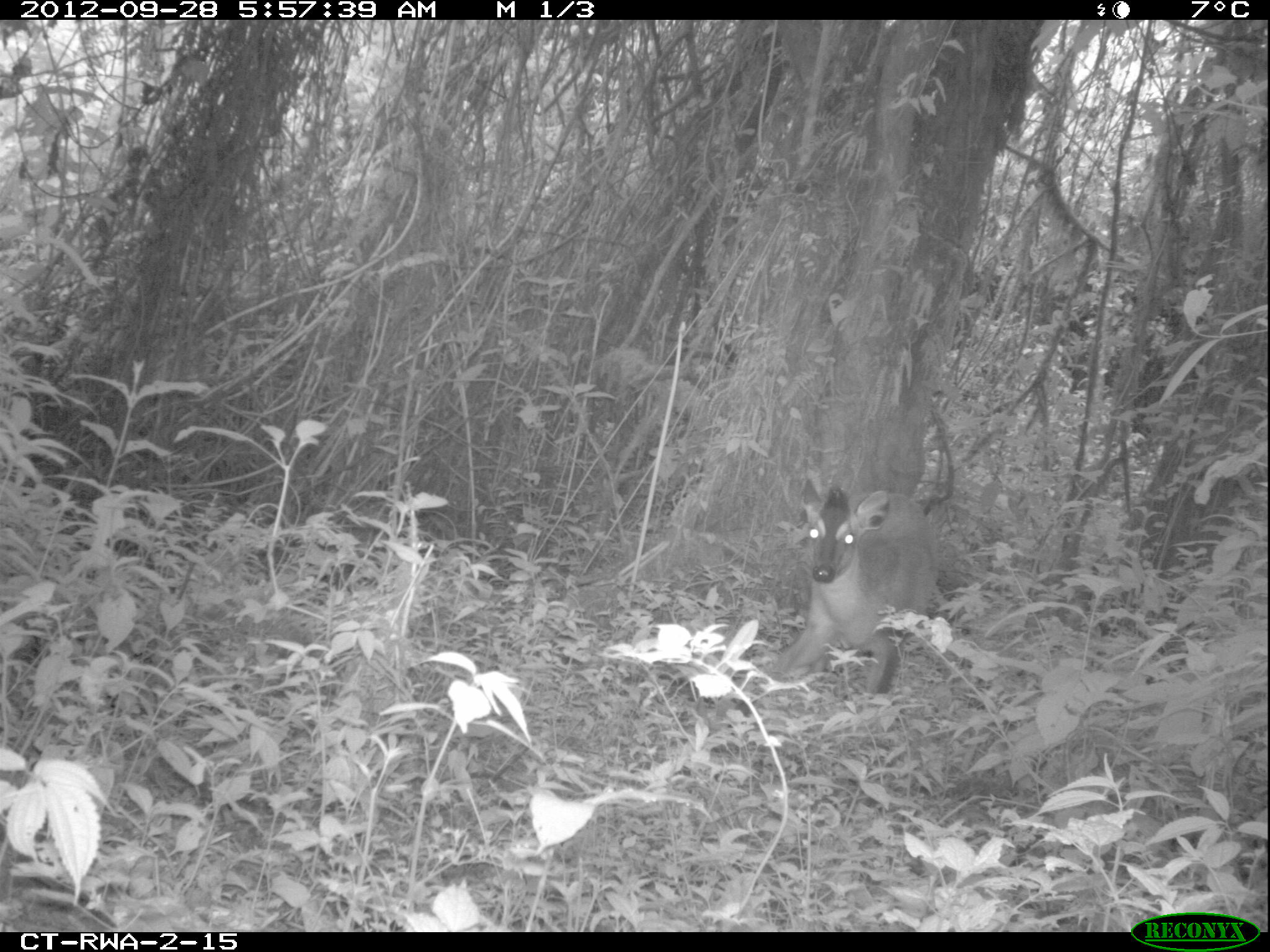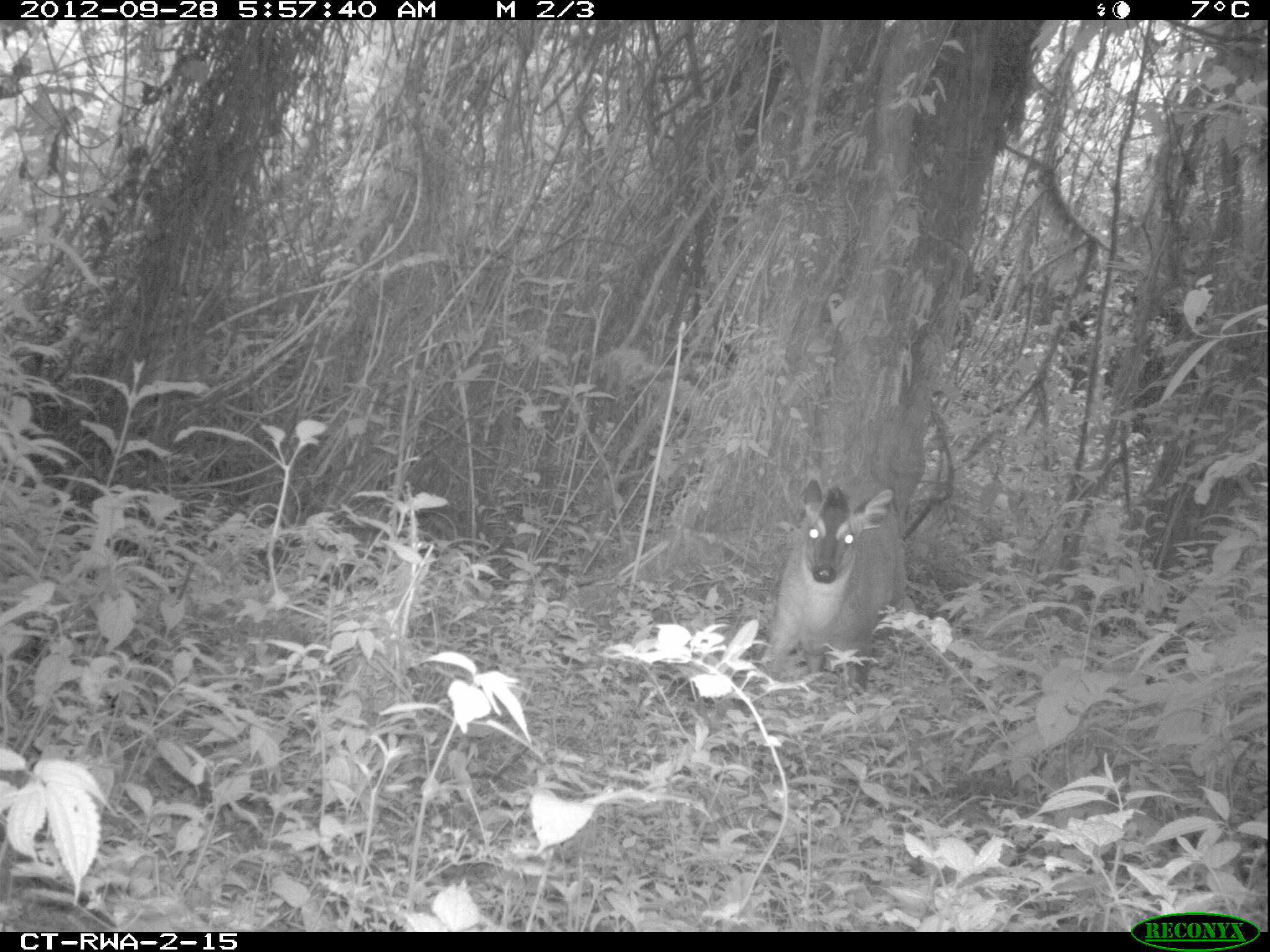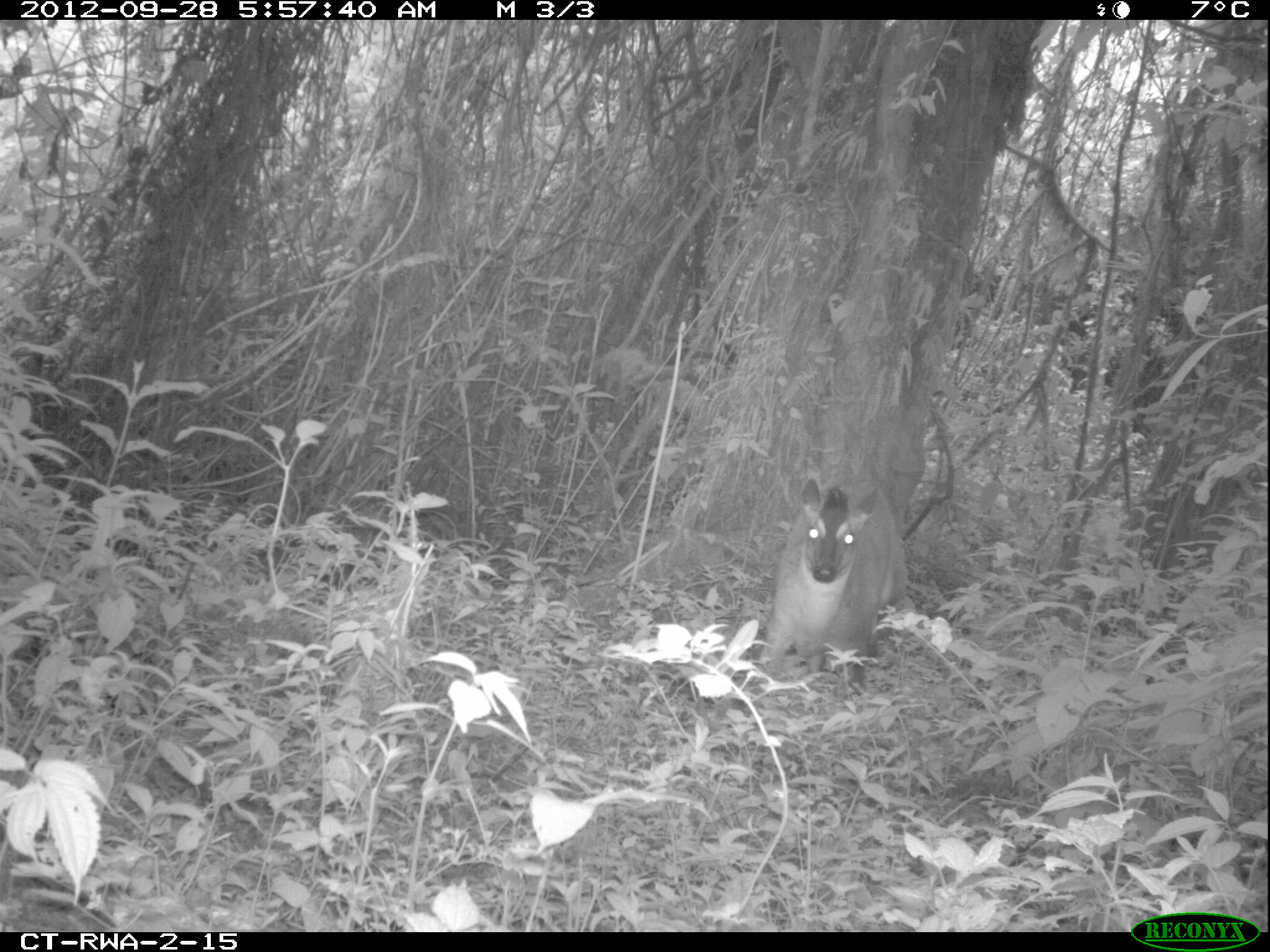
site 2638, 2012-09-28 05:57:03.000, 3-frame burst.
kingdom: Animalia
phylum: Chordata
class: Mammalia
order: Artiodactyla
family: Bovidae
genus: Cephalophus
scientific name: Cephalophus nigrifrons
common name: black-fronted duiker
Cephalophus nigrifrons (black-fronted duiker), count 1.